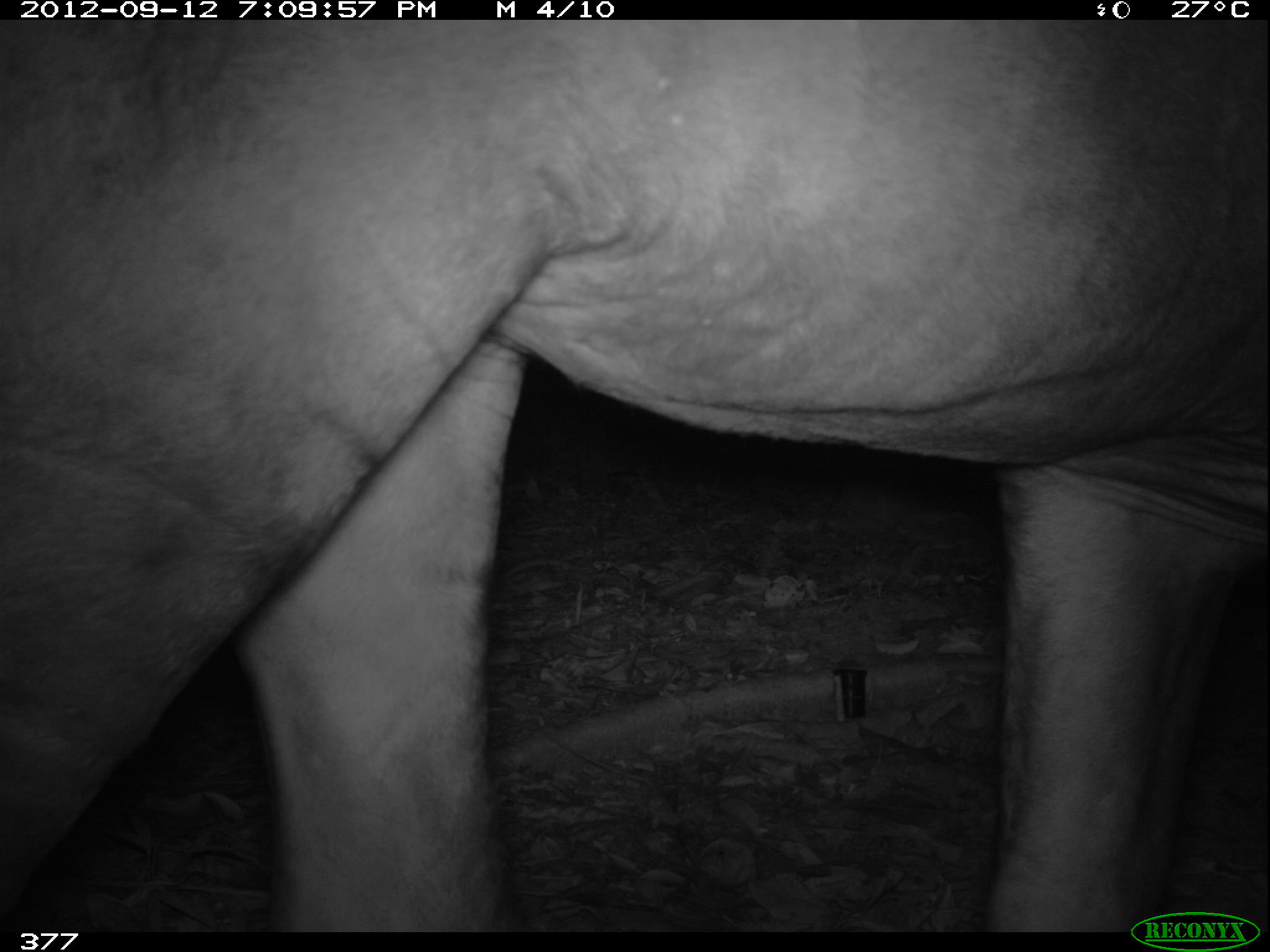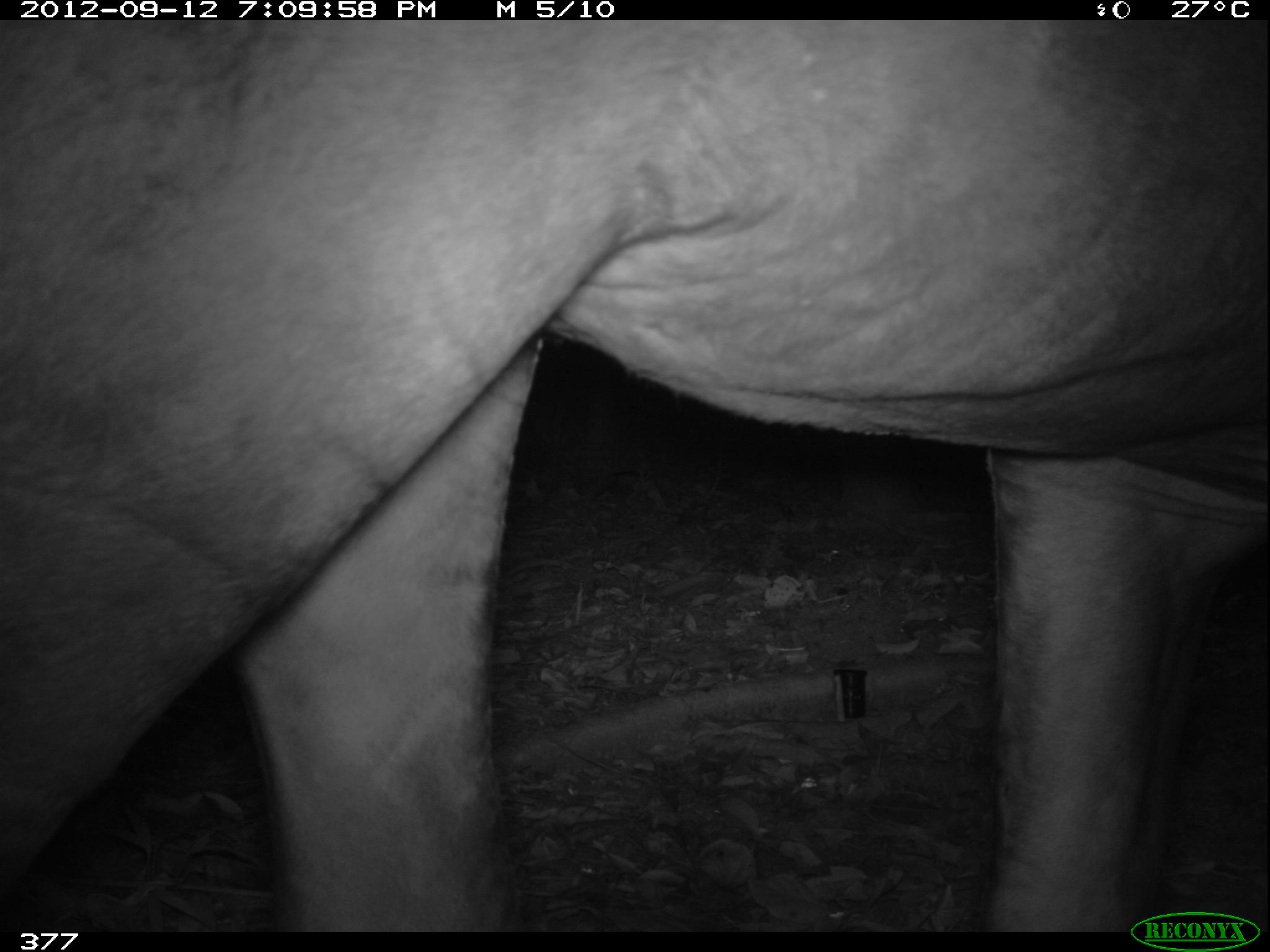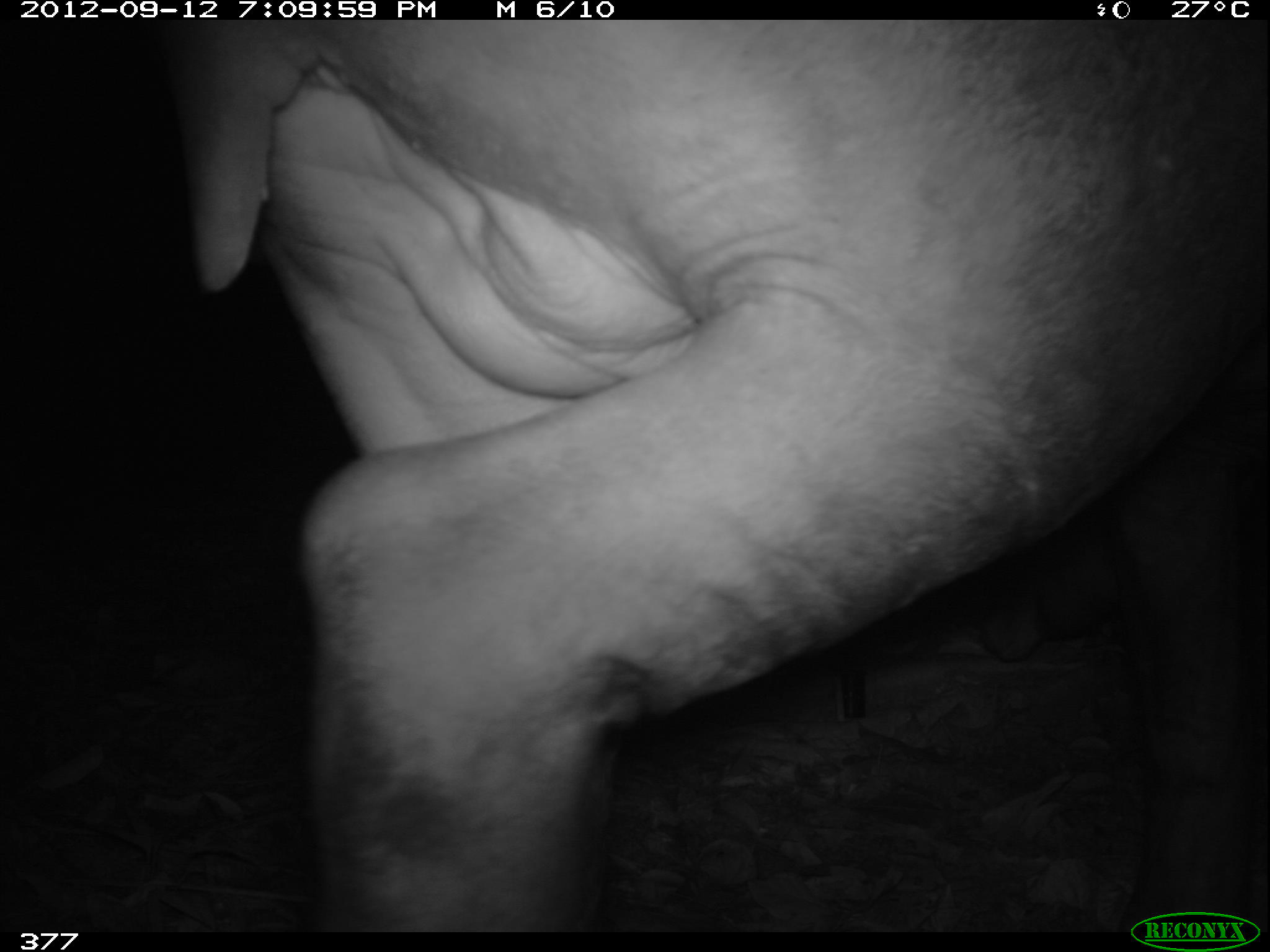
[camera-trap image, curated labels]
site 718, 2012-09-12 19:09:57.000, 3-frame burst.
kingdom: Animalia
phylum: Chordata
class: Mammalia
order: Perissodactyla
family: Tapiridae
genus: Tapirus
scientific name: Tapirus terrestris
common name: south american tapir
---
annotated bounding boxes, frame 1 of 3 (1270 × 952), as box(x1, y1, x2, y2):
tapirus terrestris: box(0, 19, 1262, 927)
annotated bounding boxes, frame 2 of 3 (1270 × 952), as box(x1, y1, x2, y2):
tapirus terrestris: box(0, 19, 1262, 929)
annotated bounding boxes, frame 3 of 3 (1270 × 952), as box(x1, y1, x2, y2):
tapirus terrestris: box(172, 14, 1270, 929)